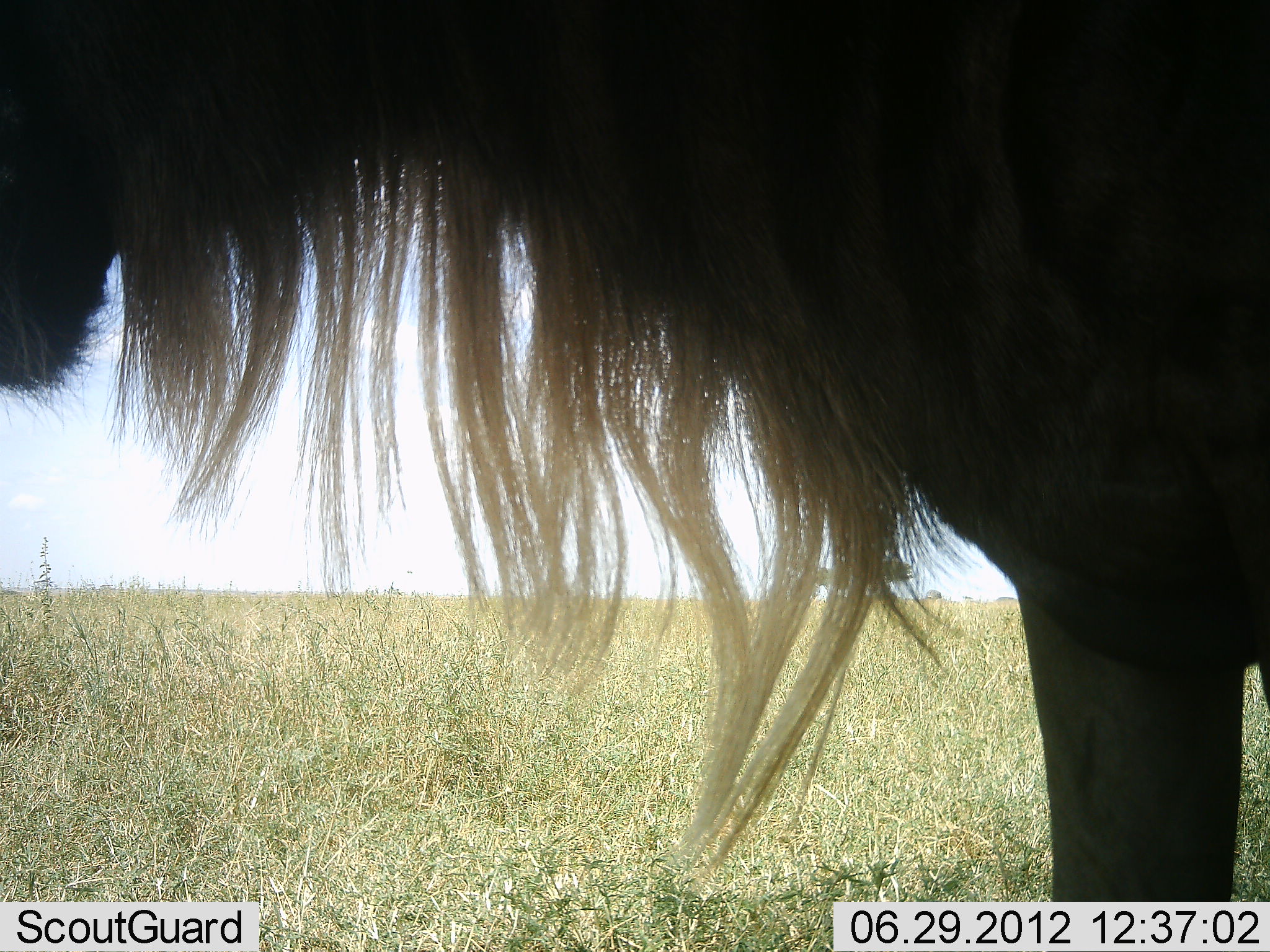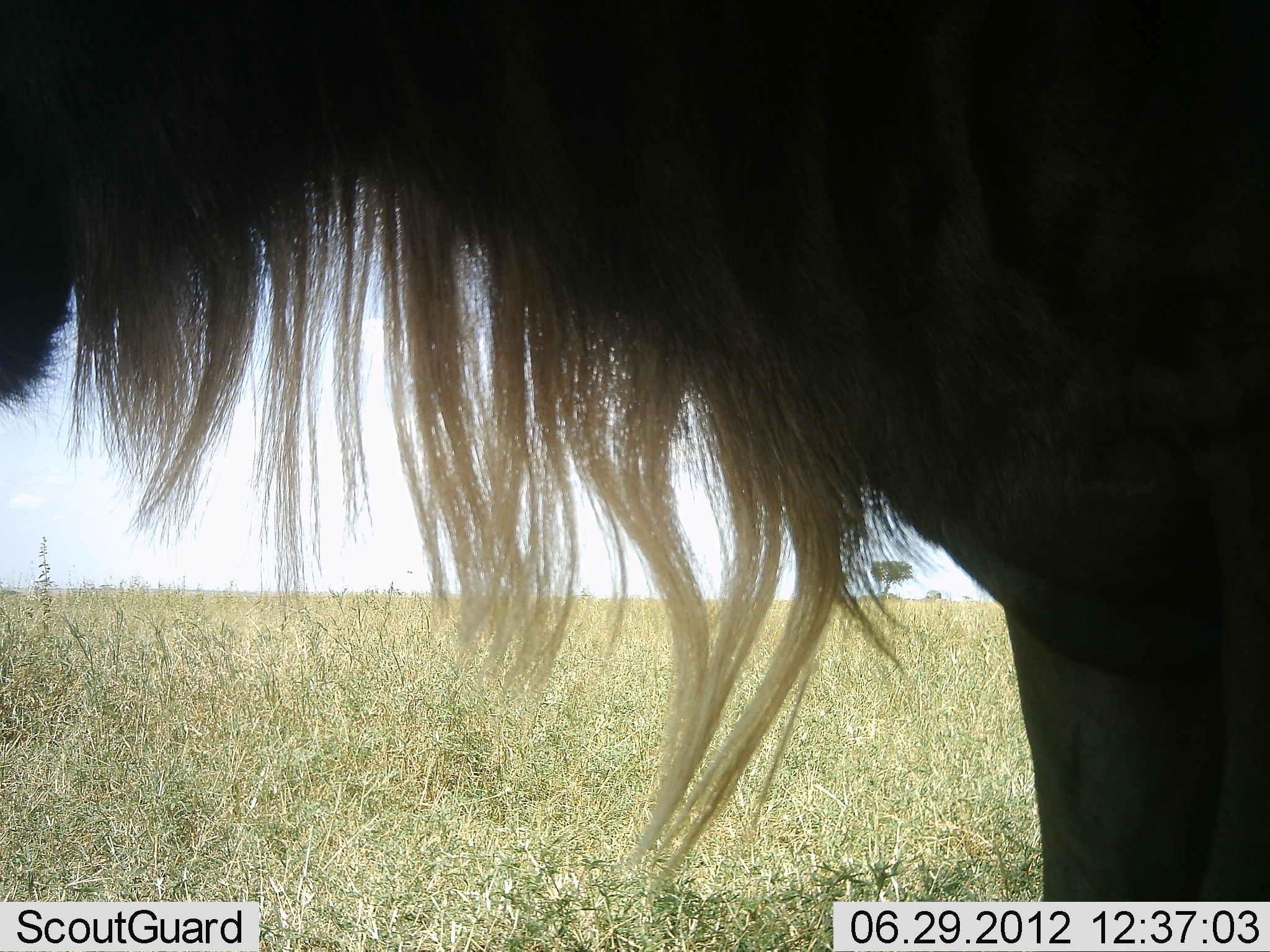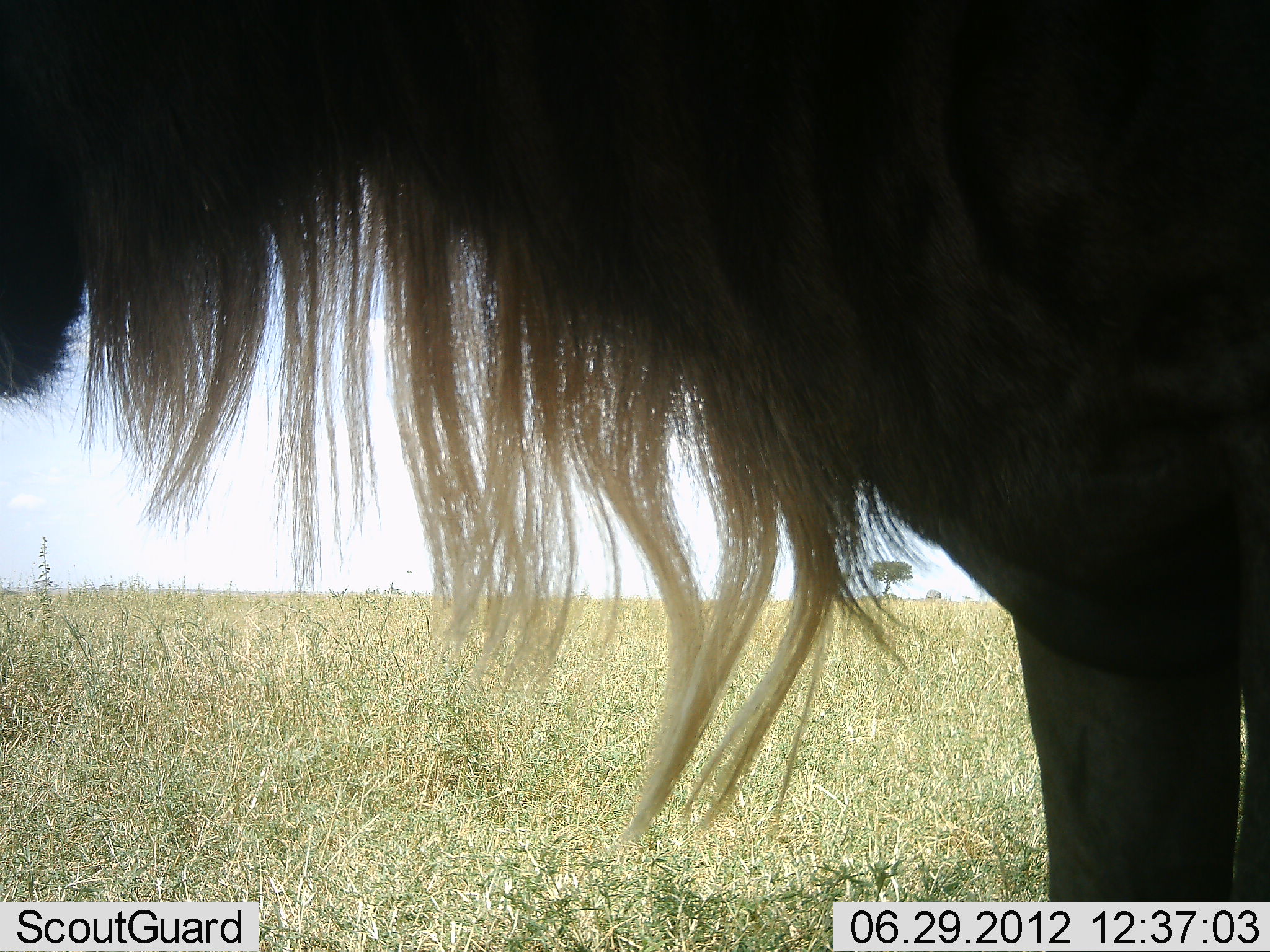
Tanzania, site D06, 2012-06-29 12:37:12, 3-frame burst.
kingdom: Animalia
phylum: Chordata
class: Mammalia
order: Artiodactyla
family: Bovidae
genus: Connochaetes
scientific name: Connochaetes taurinus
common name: blue wildebeest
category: wildebeest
Wildebeest (blue wildebeest) (Connochaetes taurinus), count 1. Behavior (volunteer vote fractions): standing 100%, resting 0%, moving 0%, interacting 0%. Young present (vote fraction): 0%. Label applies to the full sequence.